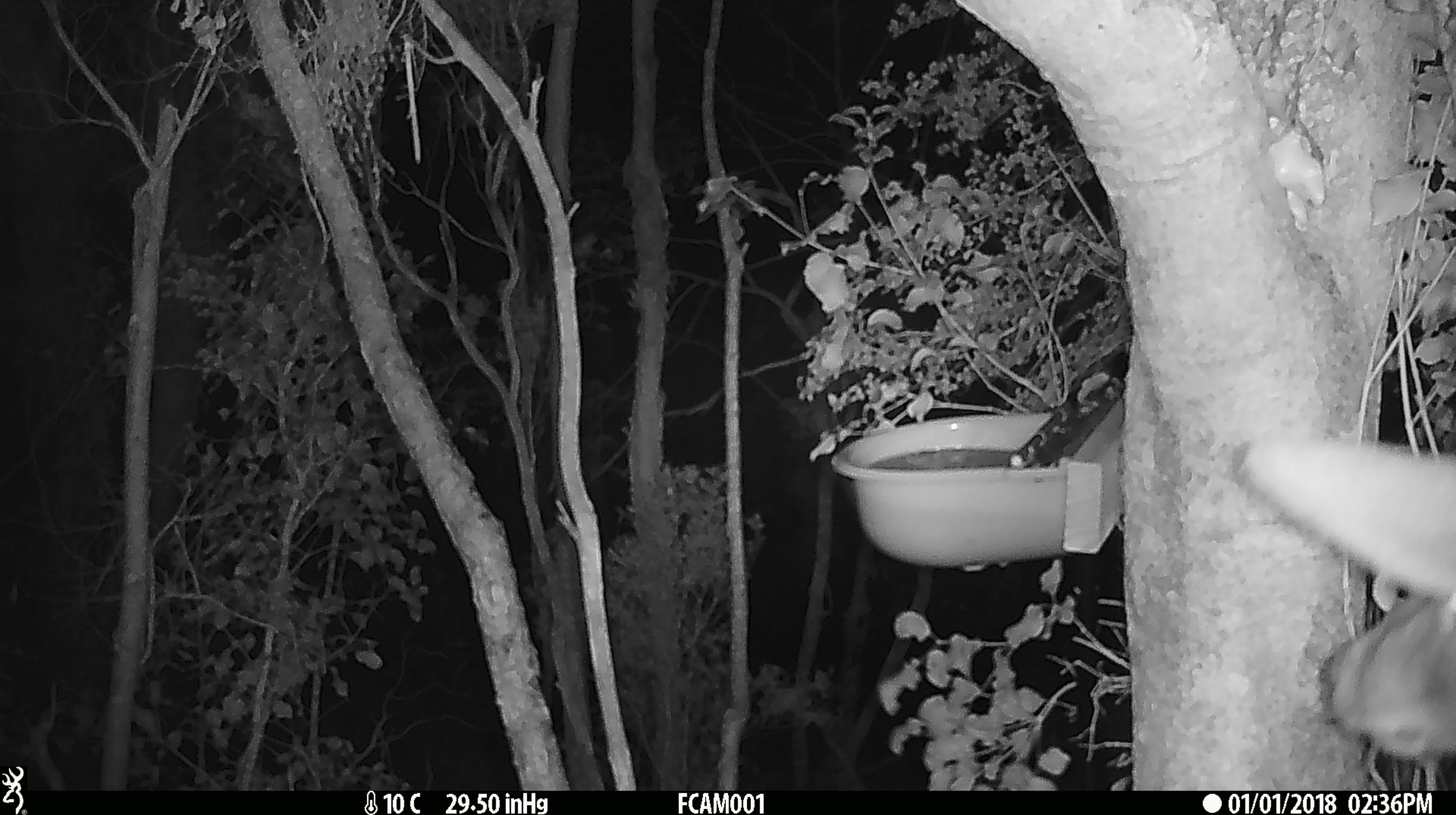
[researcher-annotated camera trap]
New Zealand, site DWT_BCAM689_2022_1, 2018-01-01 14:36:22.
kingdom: Animalia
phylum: Chordata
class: Mammalia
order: Artiodactyla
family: Cervidae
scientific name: Cervidae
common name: deer